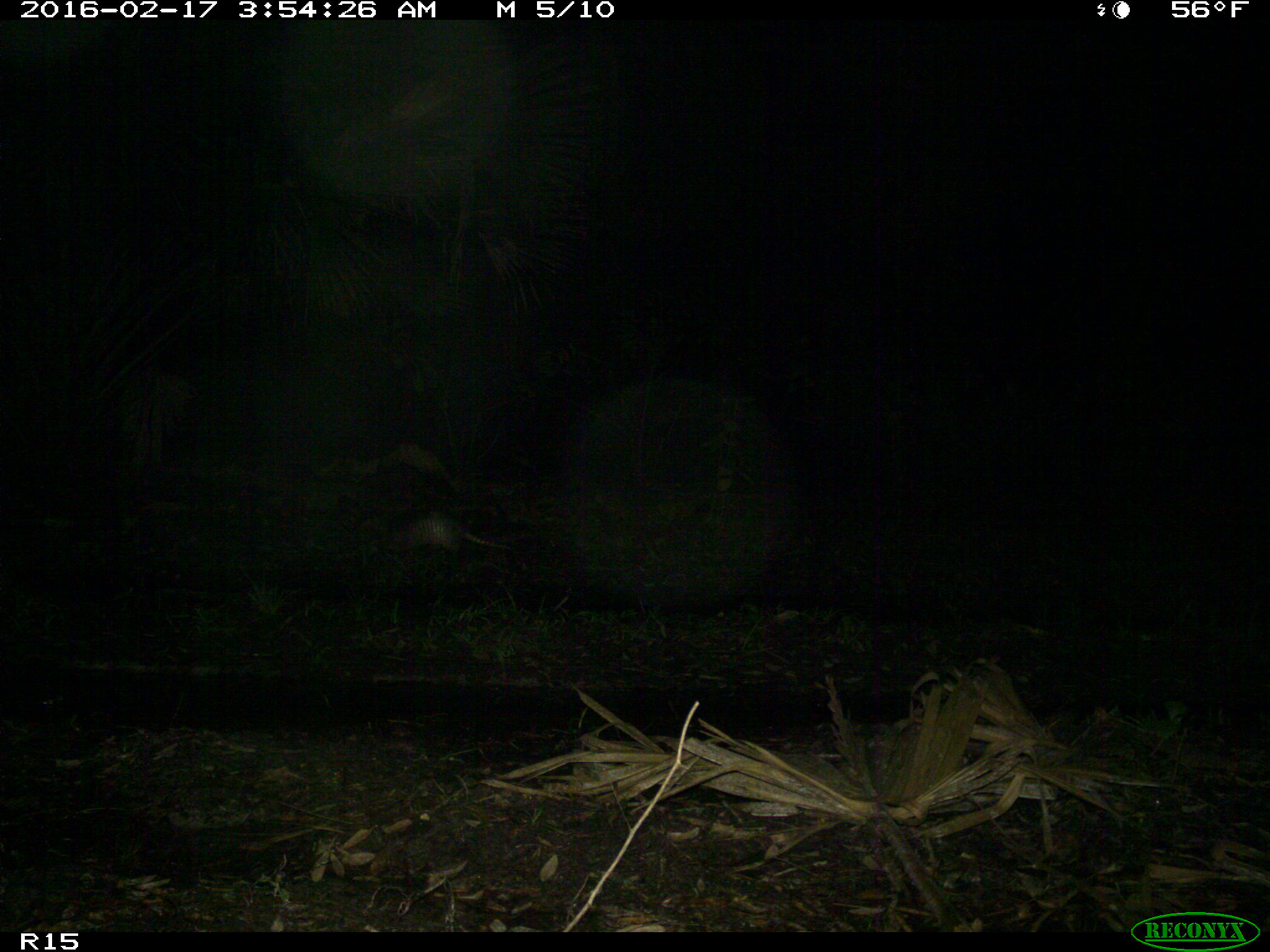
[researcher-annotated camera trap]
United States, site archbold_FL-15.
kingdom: Animalia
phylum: Chordata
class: Mammalia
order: Cingulata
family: Dasypodidae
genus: Dasypus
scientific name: Dasypus novemcinctus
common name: nine-banded armadillo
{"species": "Dasypus novemcinctus (nine-banded armadillo)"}